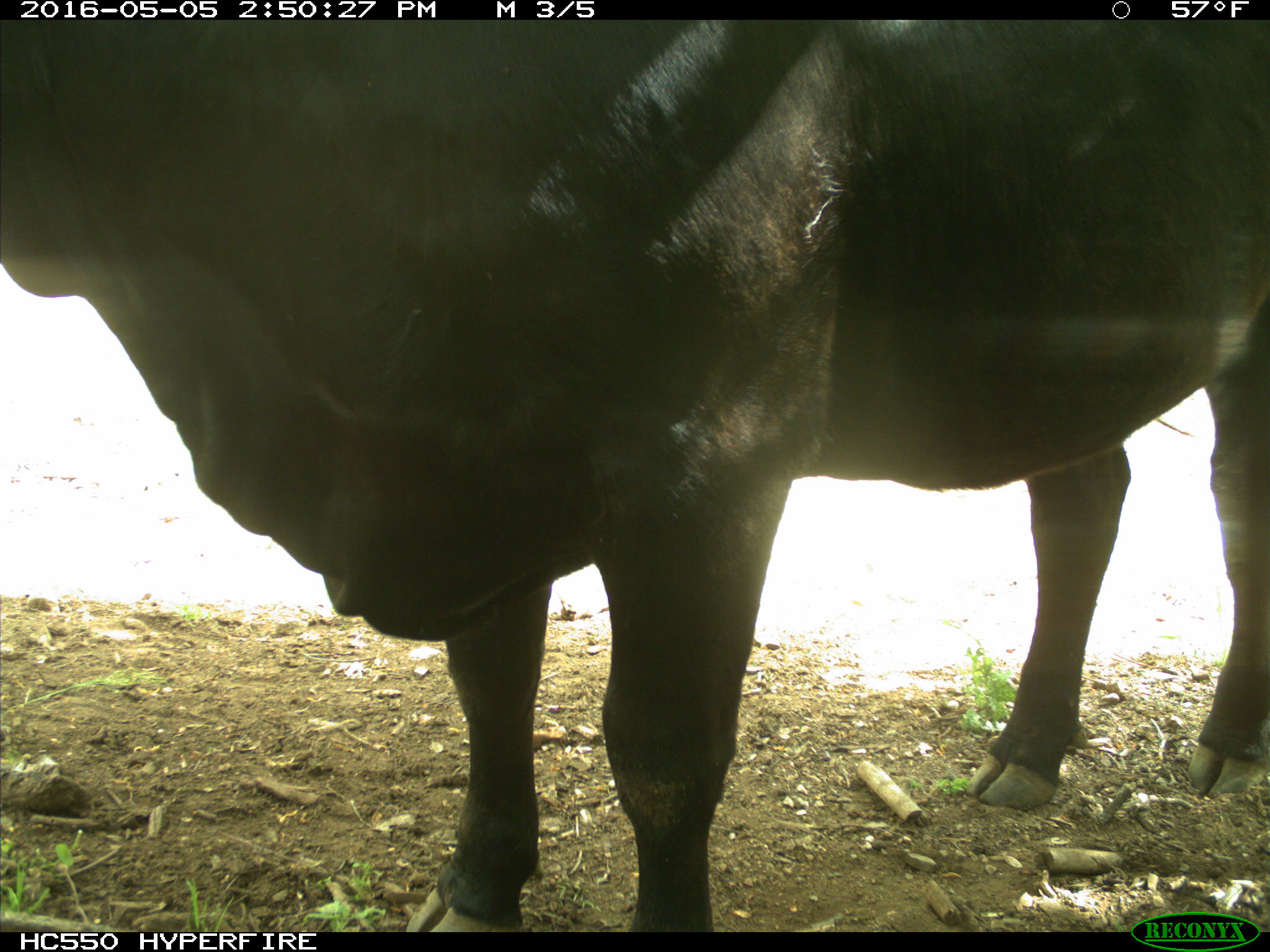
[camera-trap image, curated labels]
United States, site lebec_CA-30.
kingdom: Animalia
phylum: Chordata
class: Mammalia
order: Artiodactyla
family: Bovidae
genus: Bos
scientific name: Bos taurus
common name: domestic cow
Bos taurus (domestic cow).